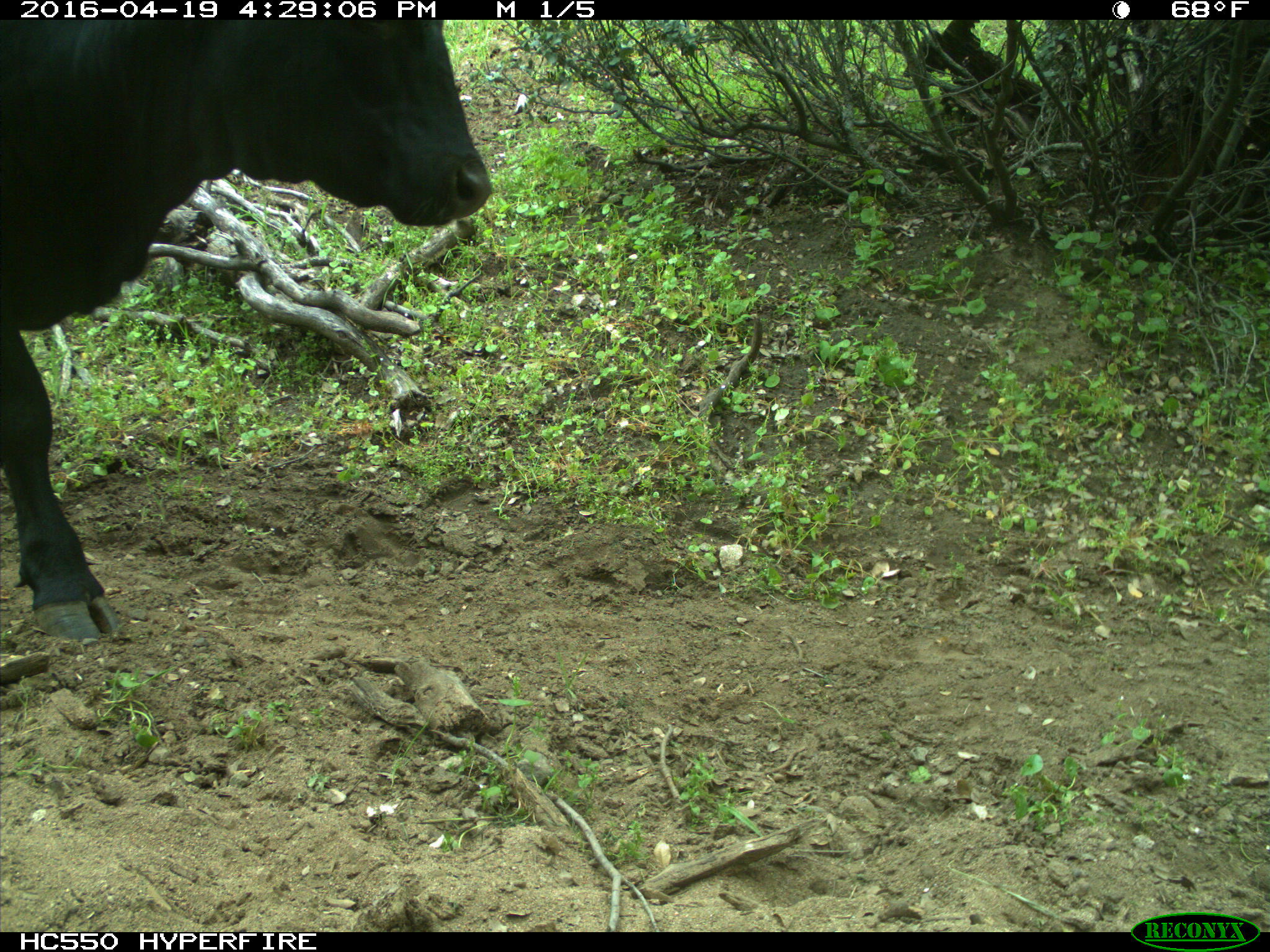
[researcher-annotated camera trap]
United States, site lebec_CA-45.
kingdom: Animalia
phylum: Chordata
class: Mammalia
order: Artiodactyla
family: Bovidae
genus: Bos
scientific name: Bos taurus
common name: domestic cow